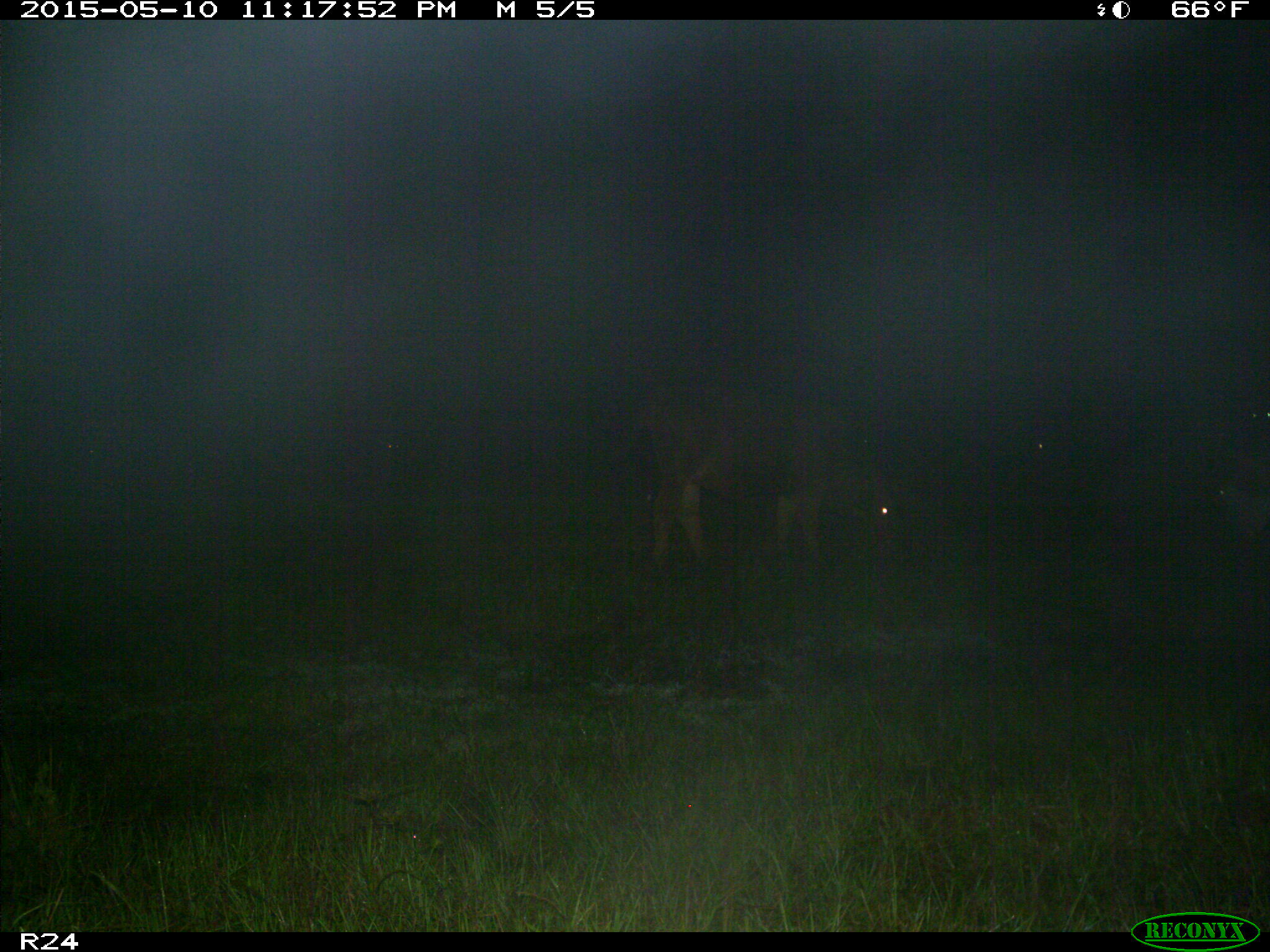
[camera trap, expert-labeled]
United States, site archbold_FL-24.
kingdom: Animalia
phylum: Chordata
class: Mammalia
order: Artiodactyla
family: Bovidae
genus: Bos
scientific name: Bos taurus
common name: domestic cow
Bos taurus (domestic cow).